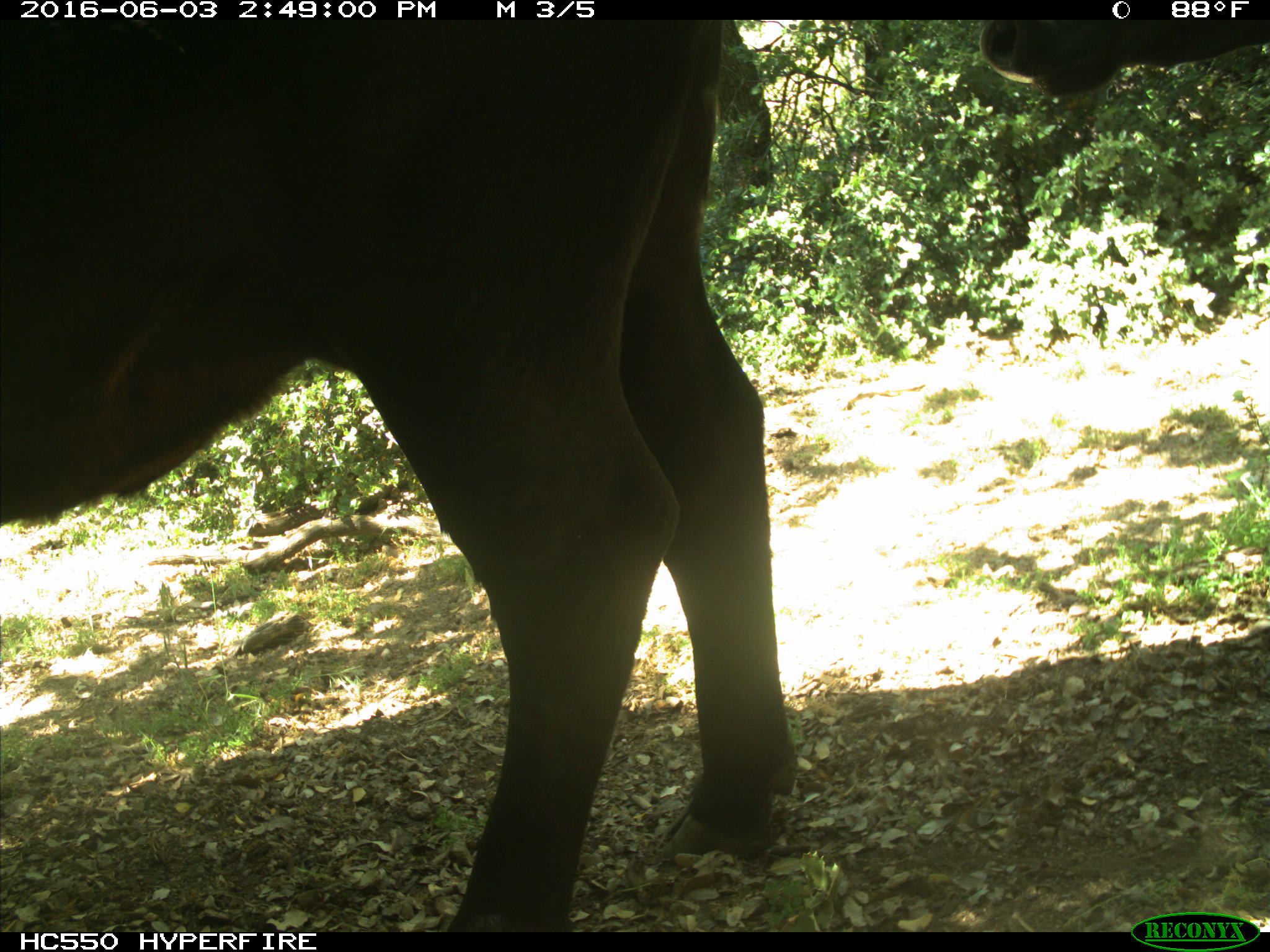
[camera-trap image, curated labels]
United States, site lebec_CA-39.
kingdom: Animalia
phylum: Chordata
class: Mammalia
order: Artiodactyla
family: Bovidae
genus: Bos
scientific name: Bos taurus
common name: domestic cow